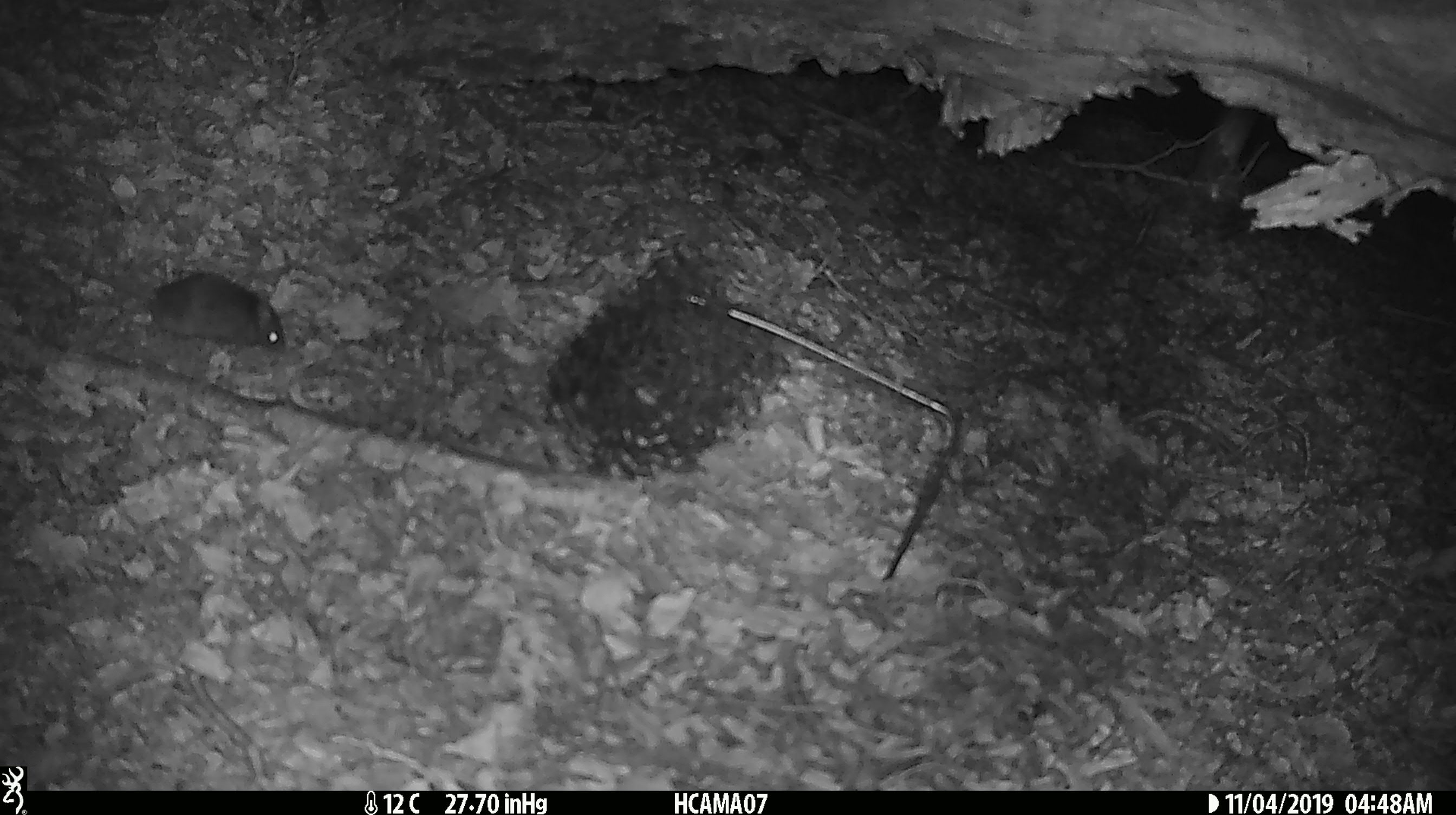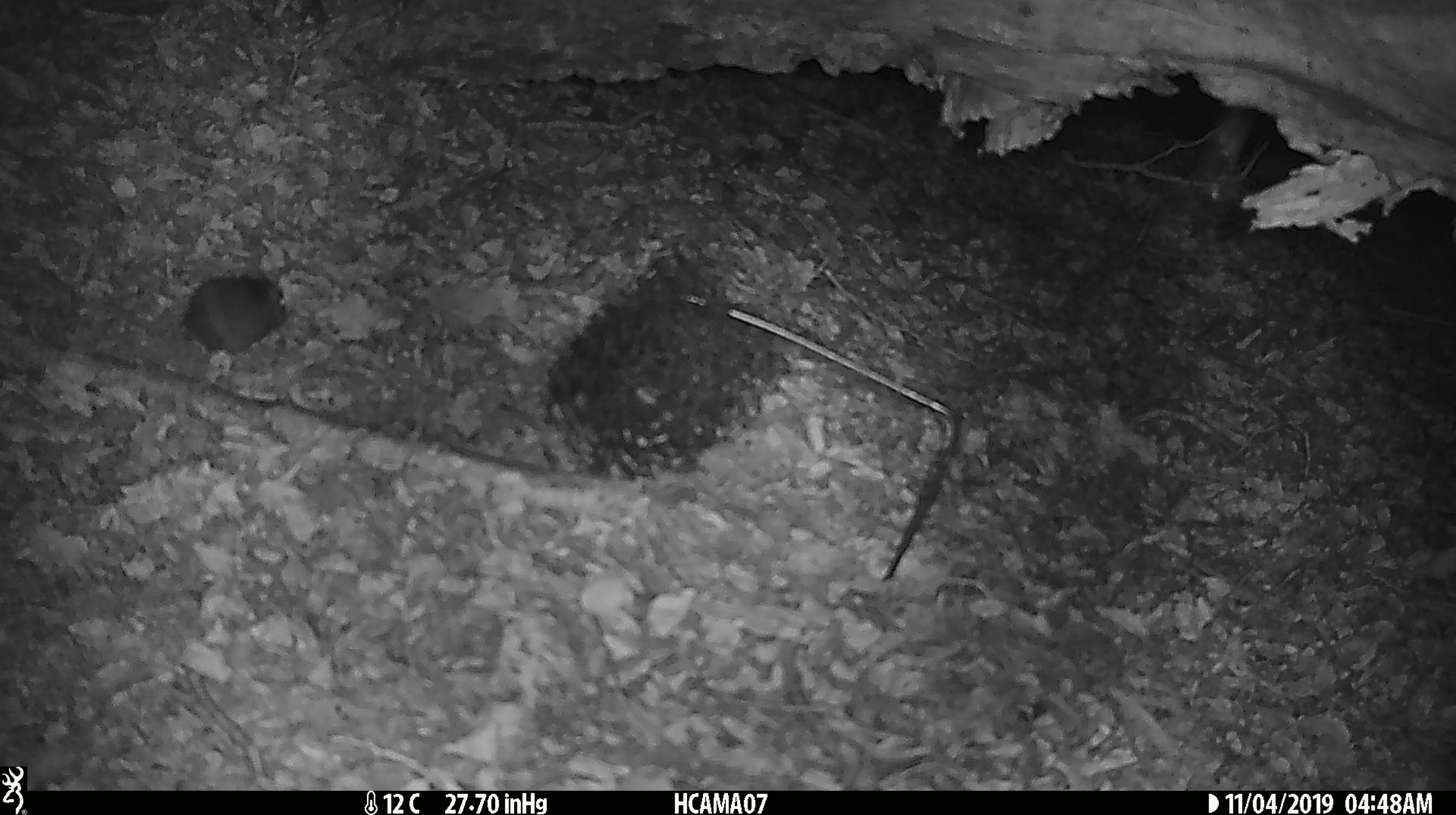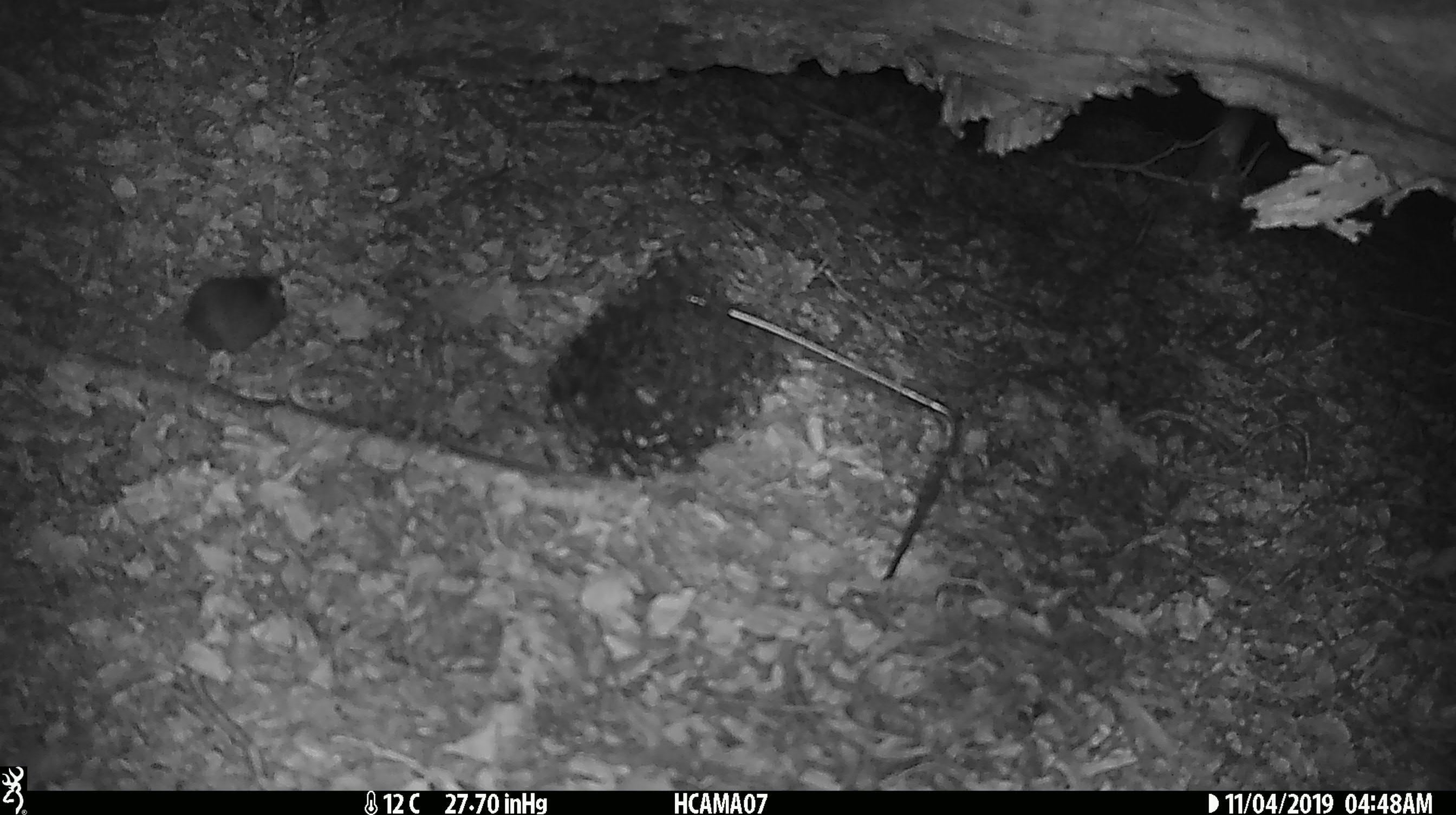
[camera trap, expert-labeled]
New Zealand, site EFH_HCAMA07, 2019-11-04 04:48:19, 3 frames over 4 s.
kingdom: Animalia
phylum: Chordata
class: Mammalia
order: Rodentia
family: Muridae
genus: Mus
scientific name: Mus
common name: mouse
Mouse (Mus).